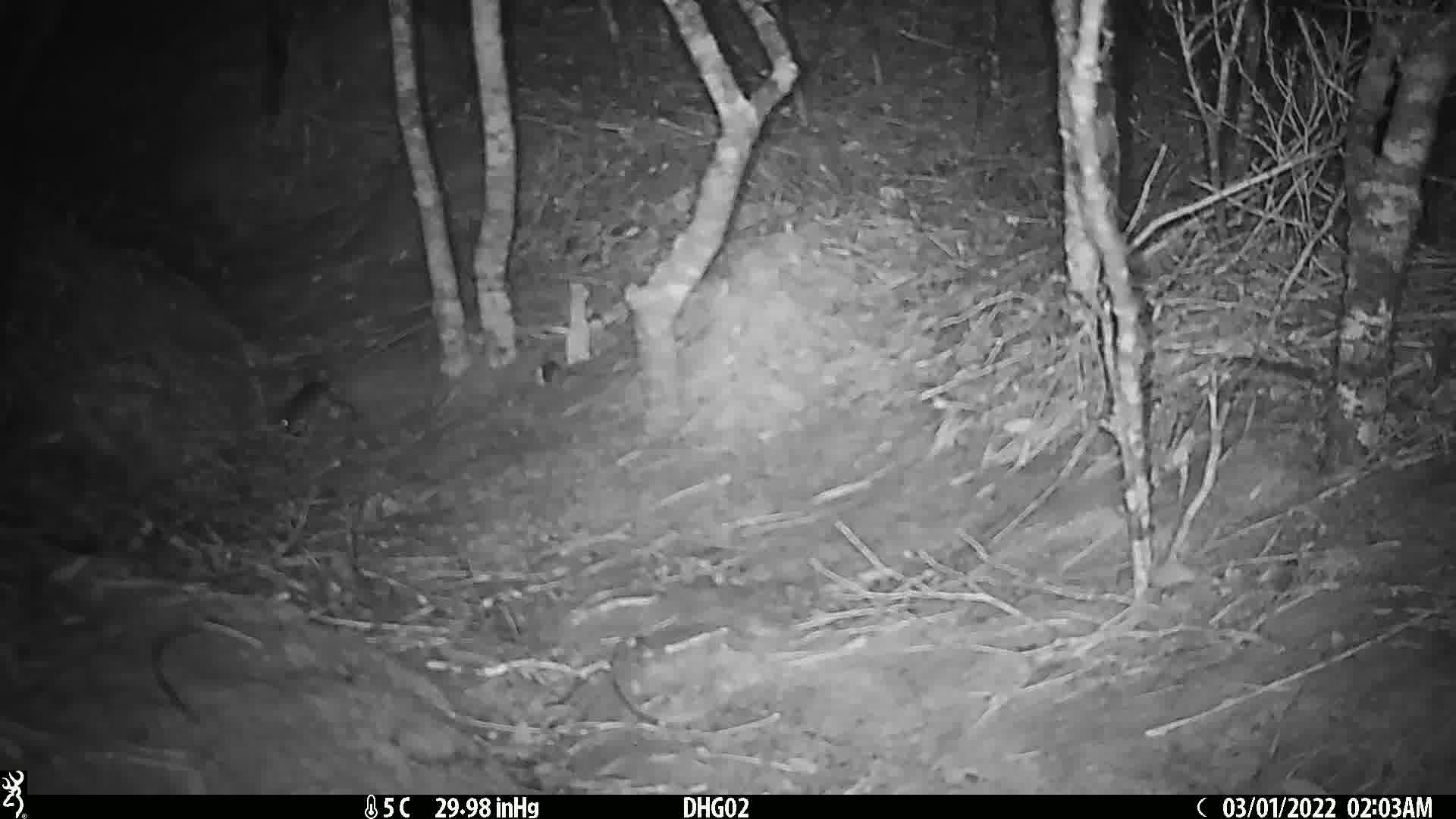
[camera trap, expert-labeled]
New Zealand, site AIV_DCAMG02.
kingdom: Animalia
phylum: Chordata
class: Mammalia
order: Rodentia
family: Muridae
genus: Mus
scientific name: Mus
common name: mouse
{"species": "mouse (Mus)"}